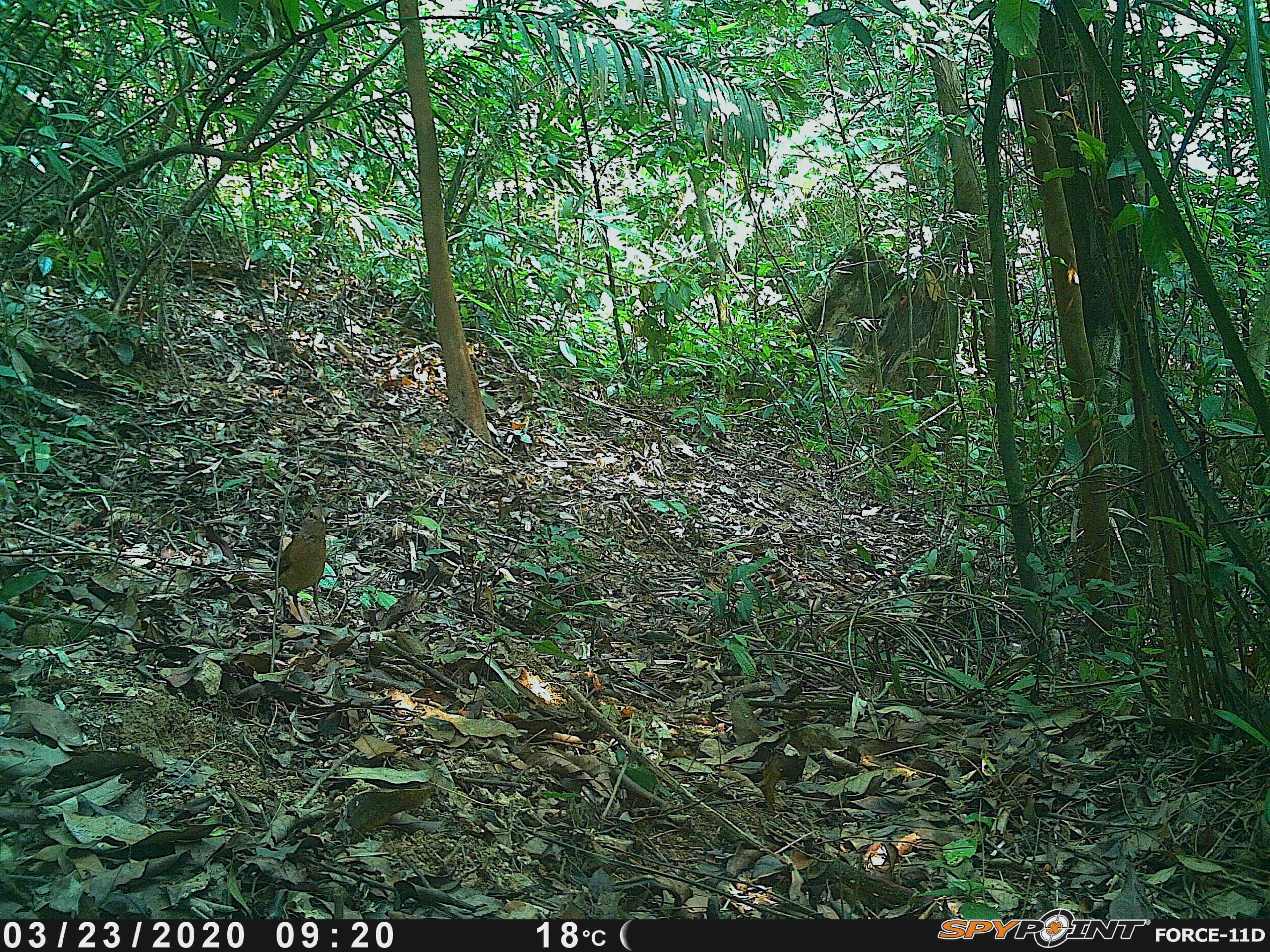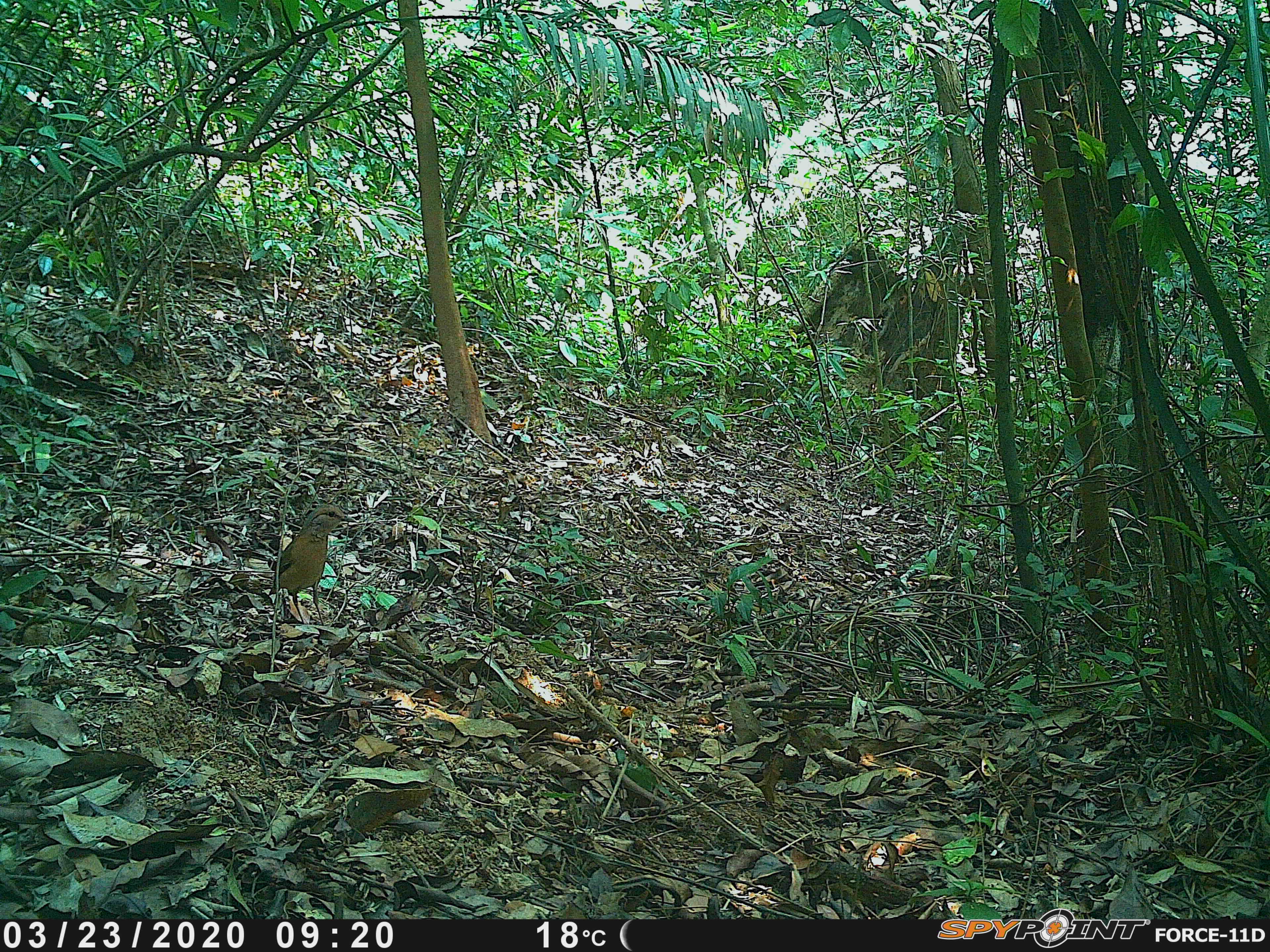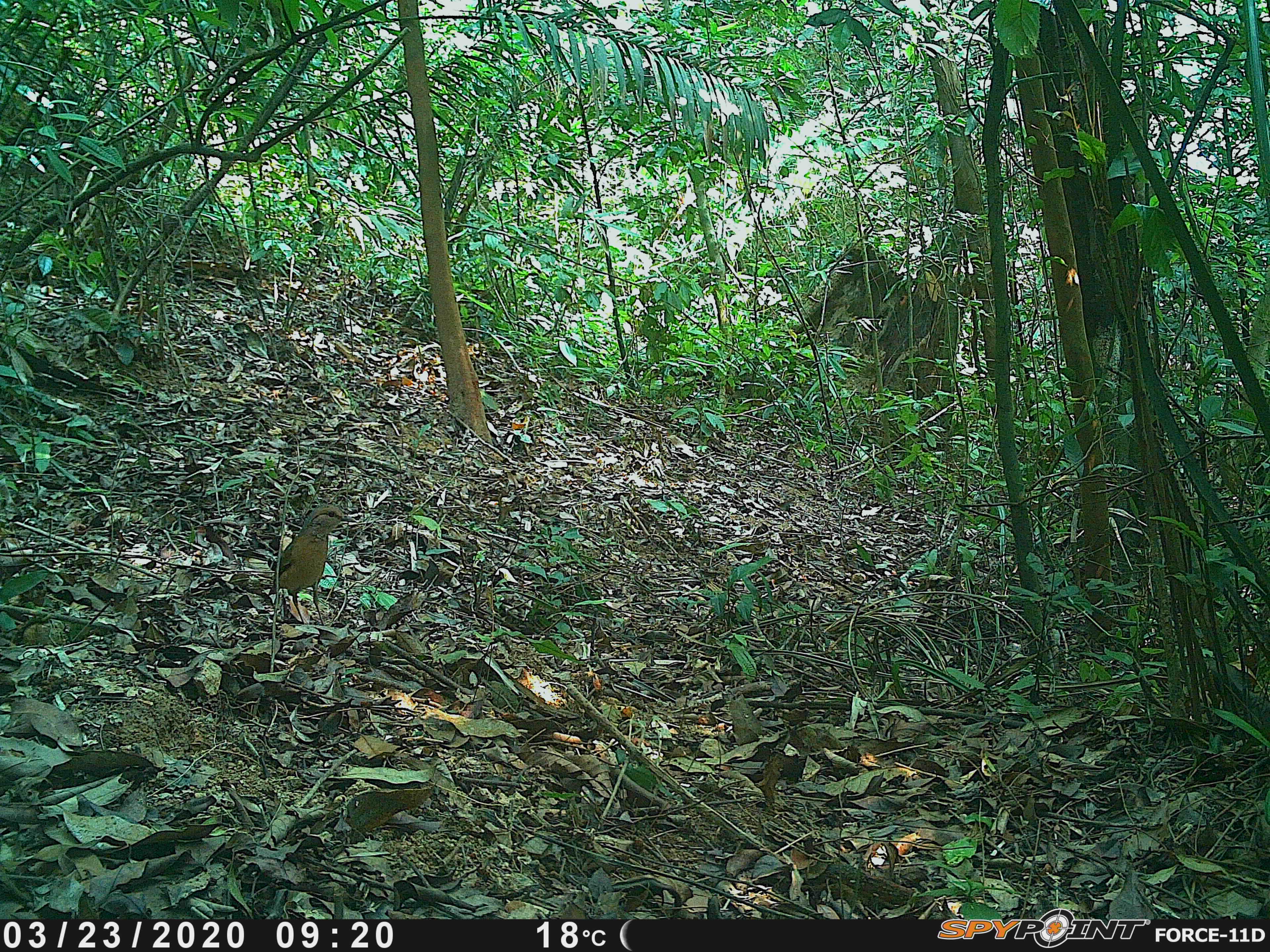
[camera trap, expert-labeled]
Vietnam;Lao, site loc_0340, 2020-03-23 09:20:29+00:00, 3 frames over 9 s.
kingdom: Animalia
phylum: Chordata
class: Aves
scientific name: Aves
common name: bird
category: unidentified bird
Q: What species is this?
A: Unidentified bird (bird) (Aves).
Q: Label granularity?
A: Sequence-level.